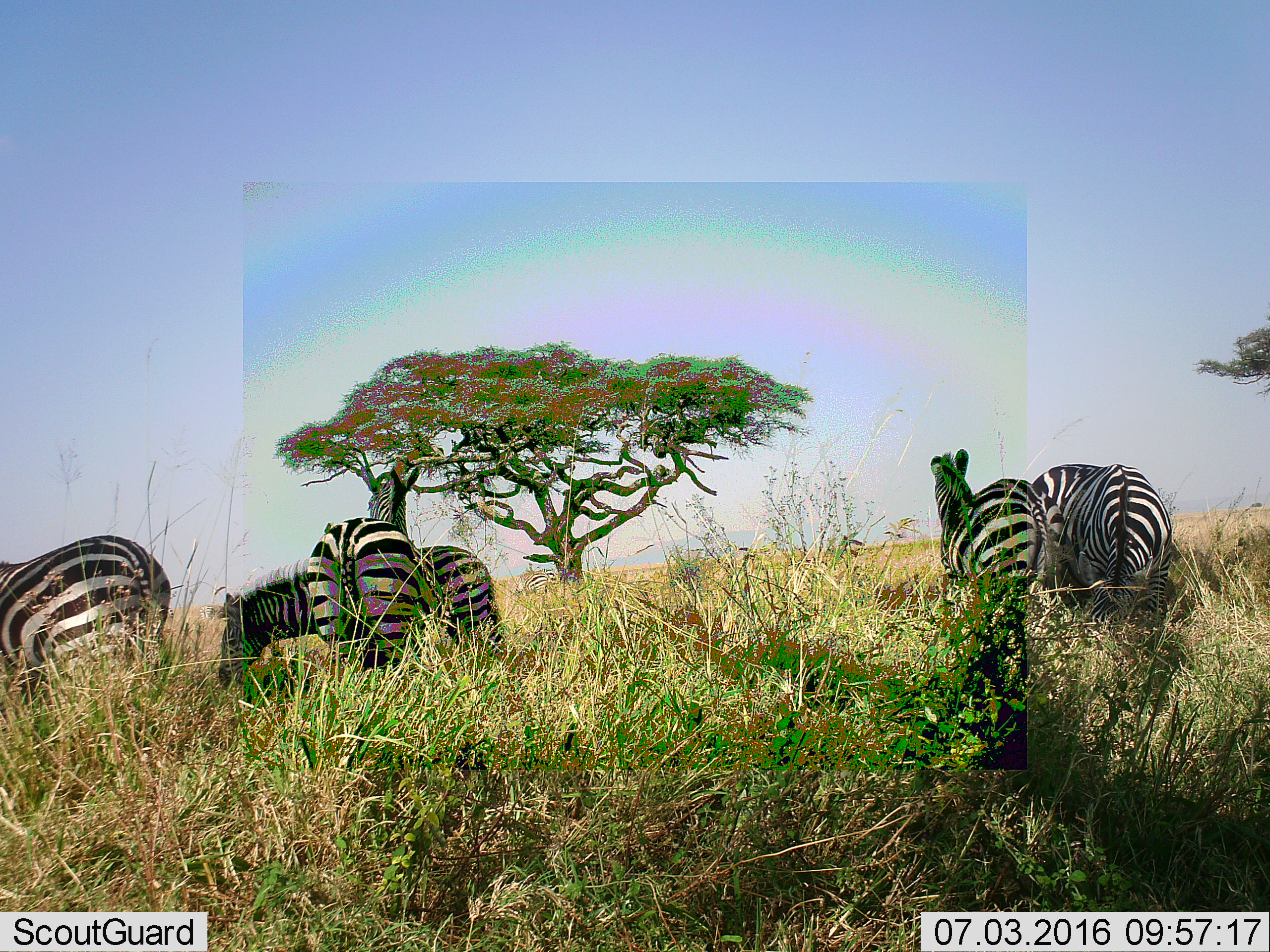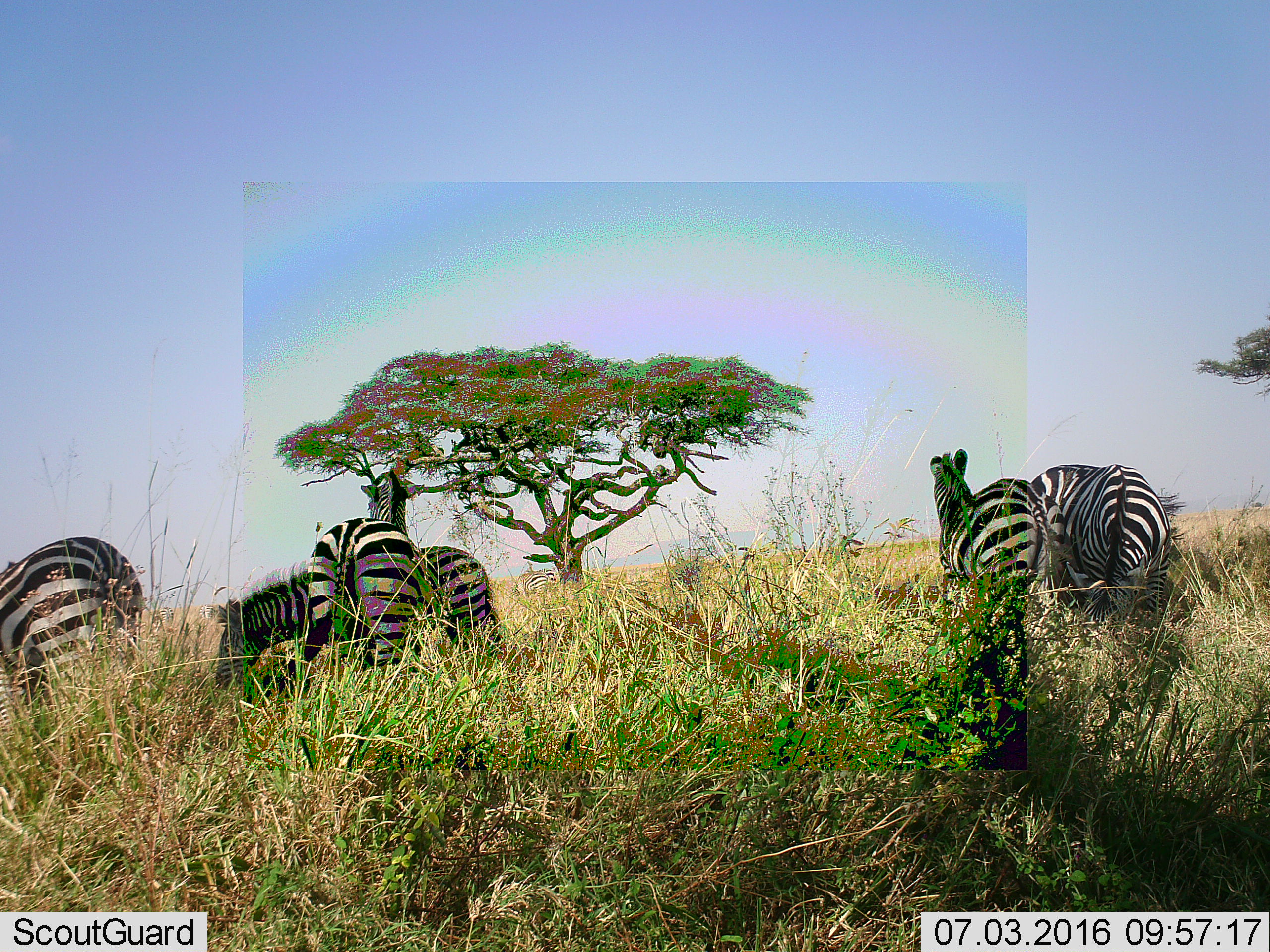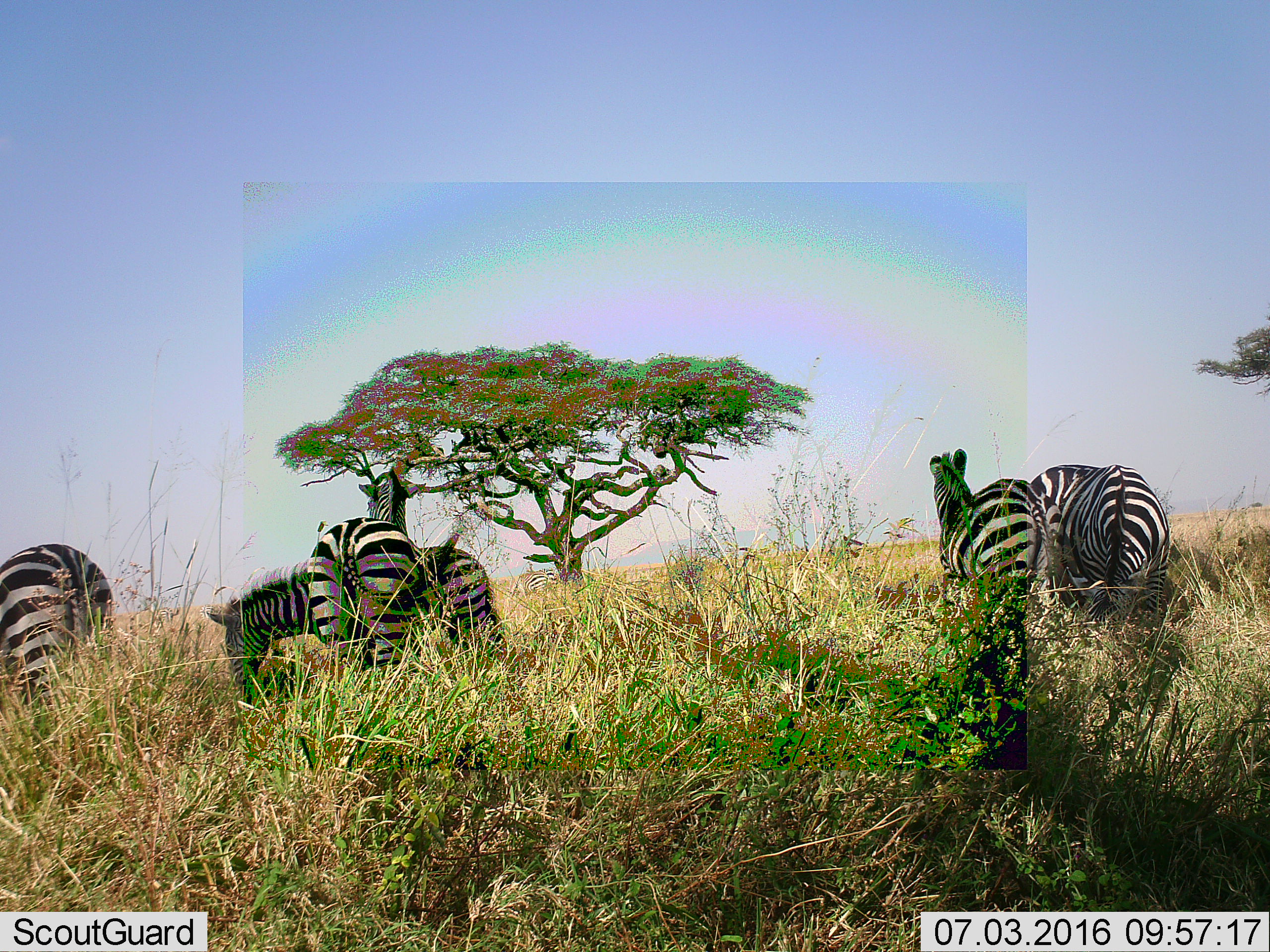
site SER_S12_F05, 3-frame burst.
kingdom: Animalia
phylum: Chordata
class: Mammalia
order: Perissodactyla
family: Equidae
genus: Equus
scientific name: Equus quagga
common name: plains zebra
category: zebraplains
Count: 6.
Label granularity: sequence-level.